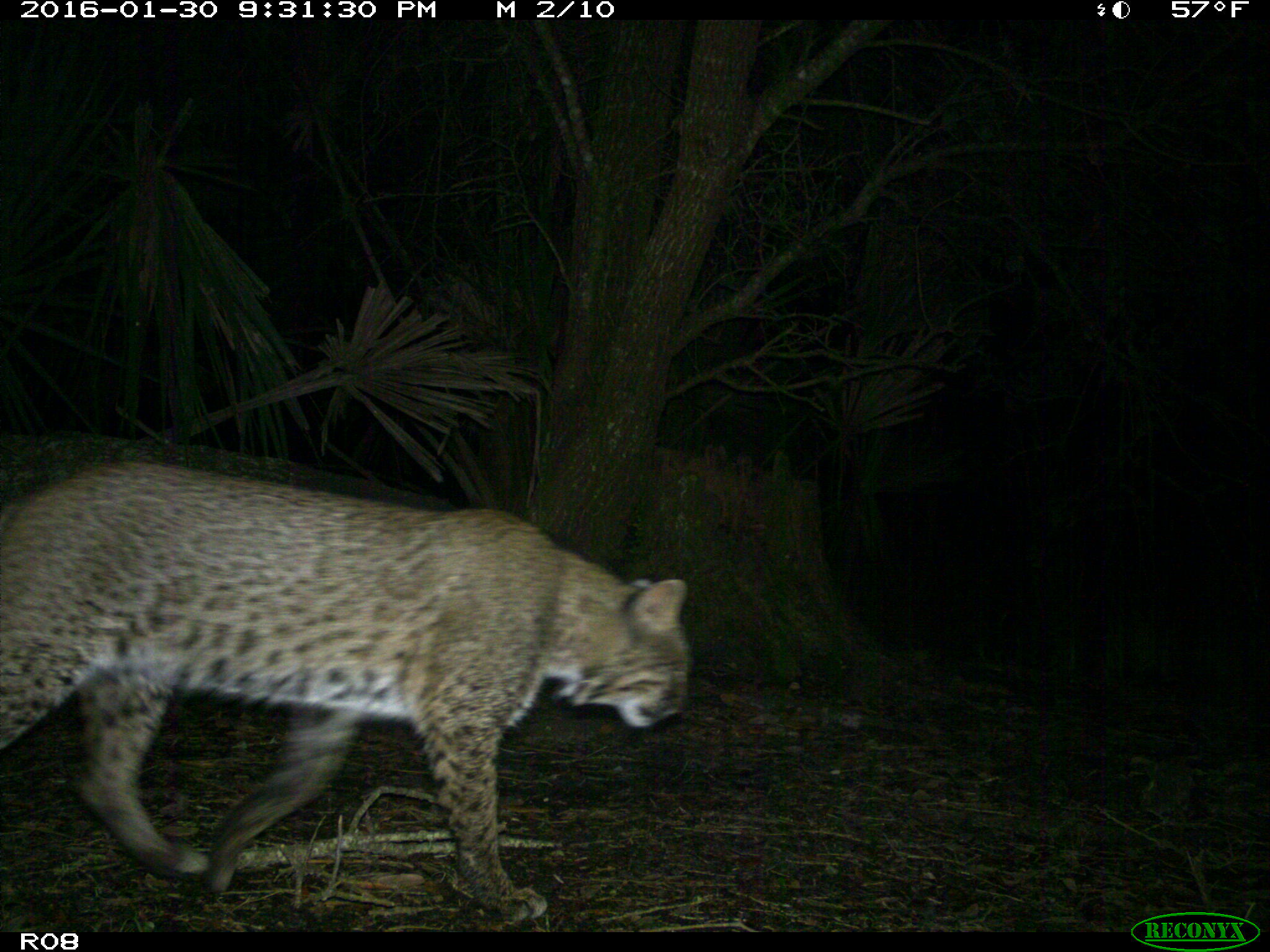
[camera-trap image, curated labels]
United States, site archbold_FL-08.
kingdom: Animalia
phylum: Chordata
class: Mammalia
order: Carnivora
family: Felidae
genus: Lynx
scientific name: Lynx rufus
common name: bobcat